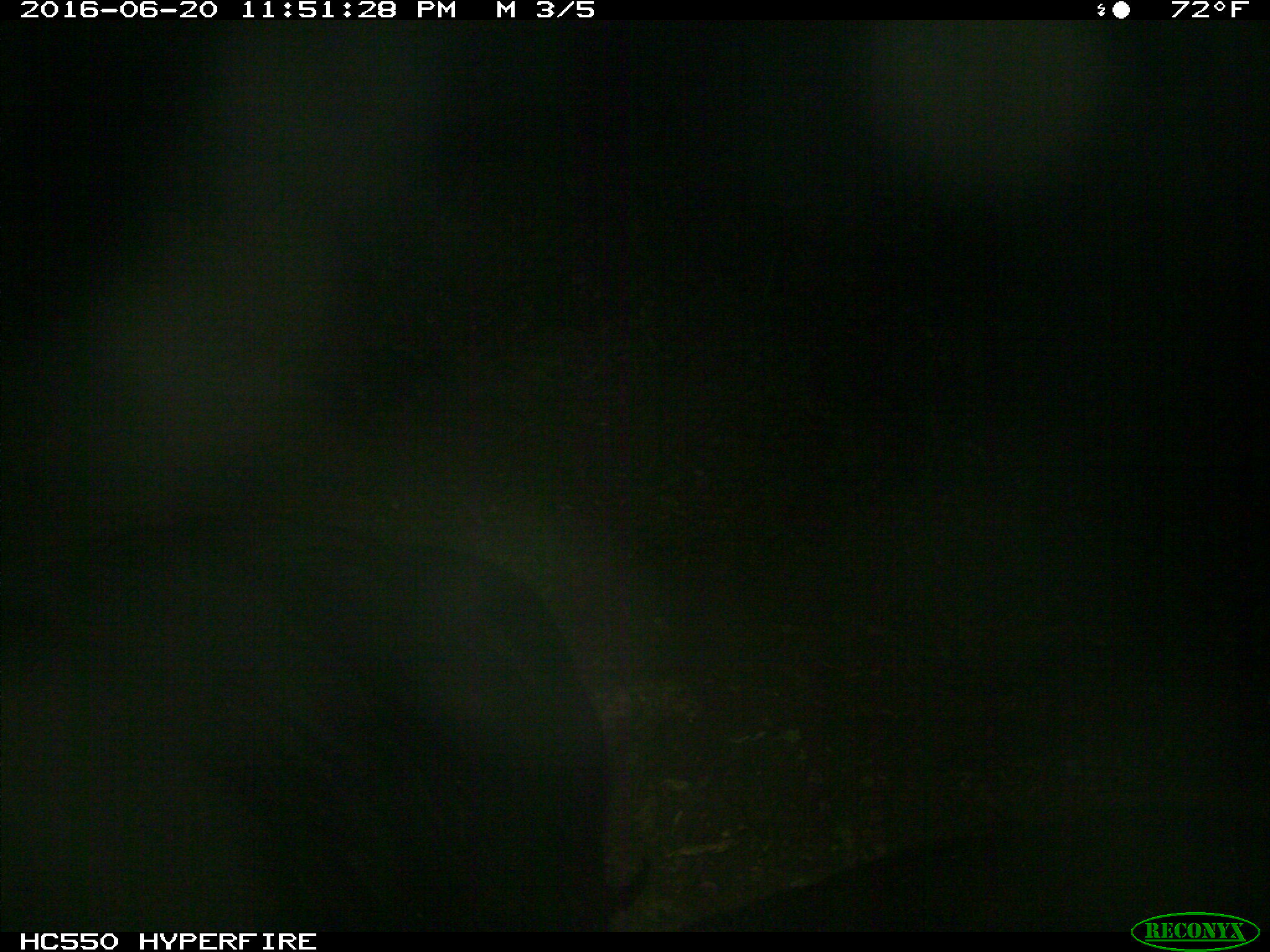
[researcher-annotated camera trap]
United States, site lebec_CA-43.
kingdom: Animalia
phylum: Chordata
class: Mammalia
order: Artiodactyla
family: Bovidae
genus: Bos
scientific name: Bos taurus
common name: domestic cow